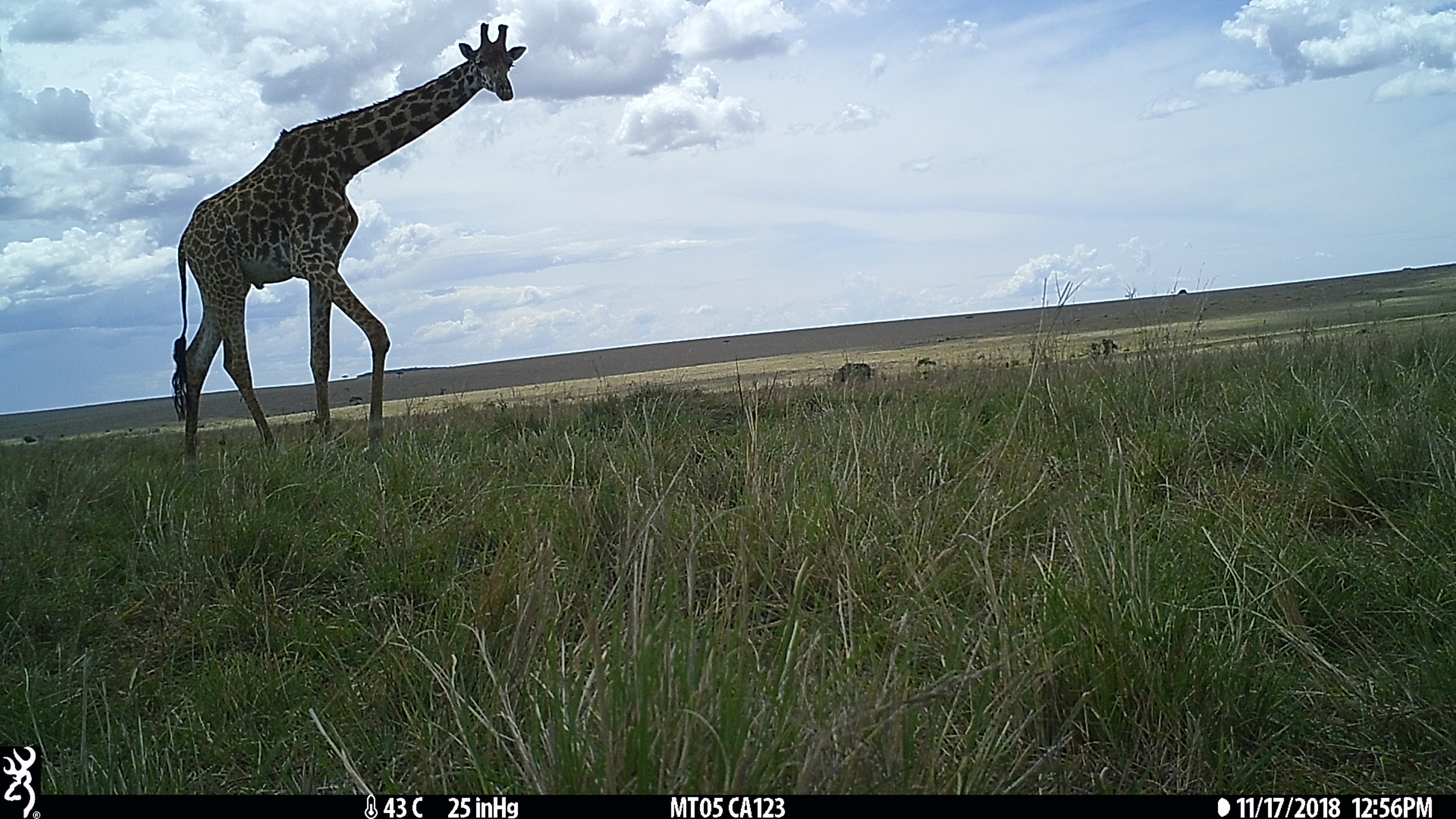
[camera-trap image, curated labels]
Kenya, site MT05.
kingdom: Animalia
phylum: Chordata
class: Mammalia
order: Artiodactyla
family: Giraffidae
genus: Giraffa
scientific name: Giraffa camelopardalis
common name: northern giraffe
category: giraffe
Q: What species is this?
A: Giraffe (northern giraffe) (Giraffa camelopardalis).